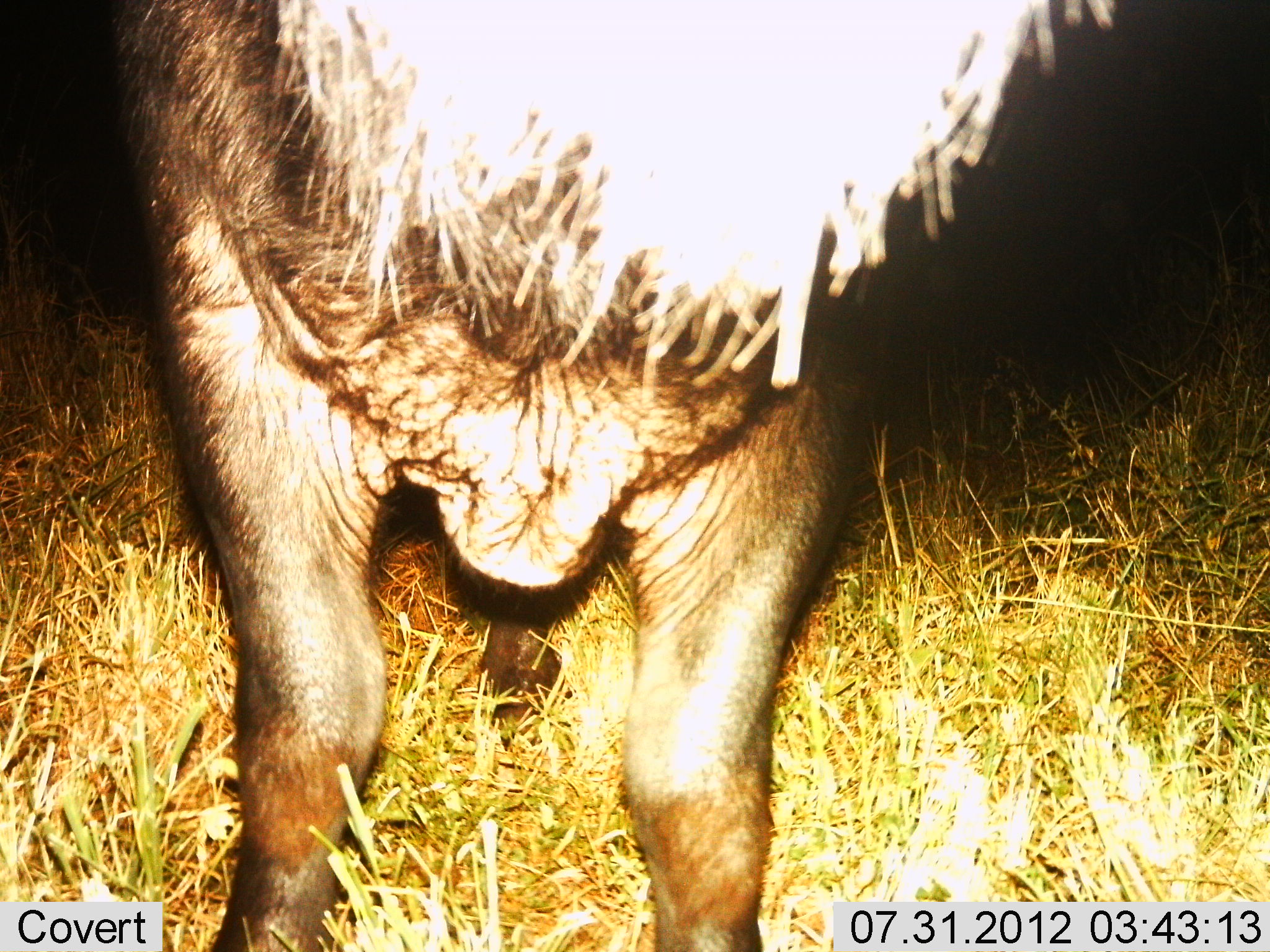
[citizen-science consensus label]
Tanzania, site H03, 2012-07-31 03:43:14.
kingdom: Animalia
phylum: Chordata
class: Mammalia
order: Artiodactyla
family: Bovidae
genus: Connochaetes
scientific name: Connochaetes taurinus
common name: blue wildebeest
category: wildebeest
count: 1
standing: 89%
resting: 0%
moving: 11%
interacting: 0%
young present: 0%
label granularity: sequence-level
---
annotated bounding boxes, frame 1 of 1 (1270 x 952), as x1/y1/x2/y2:
animal: 118/0/1127/951